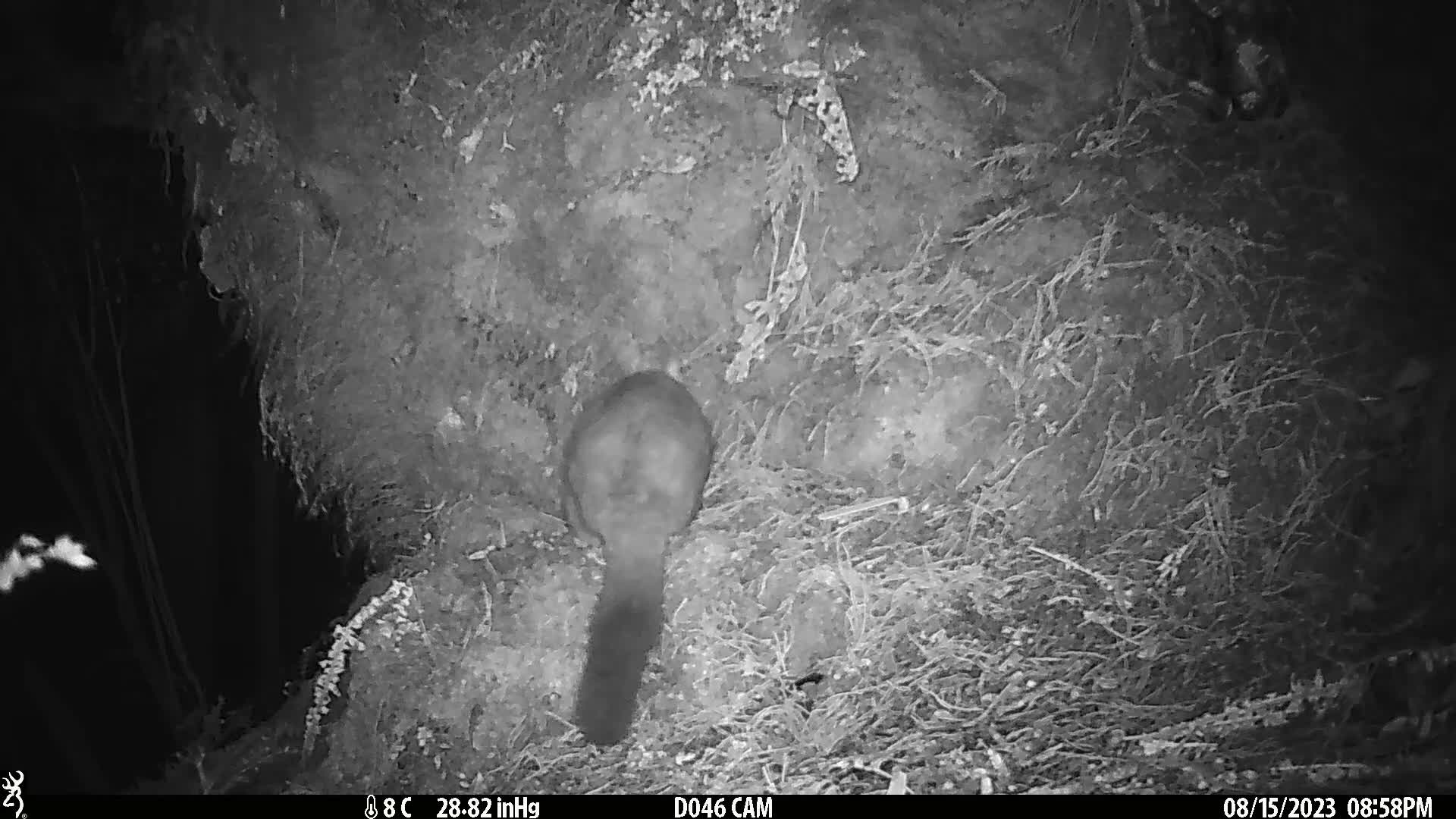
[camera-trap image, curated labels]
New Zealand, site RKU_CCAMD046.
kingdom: Animalia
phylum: Chordata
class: Mammalia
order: Diprotodontia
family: Phalangeridae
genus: Trichosurus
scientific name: Trichosurus vulpecula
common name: common brushtail possum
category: possum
Possum (common brushtail possum) (Trichosurus vulpecula).